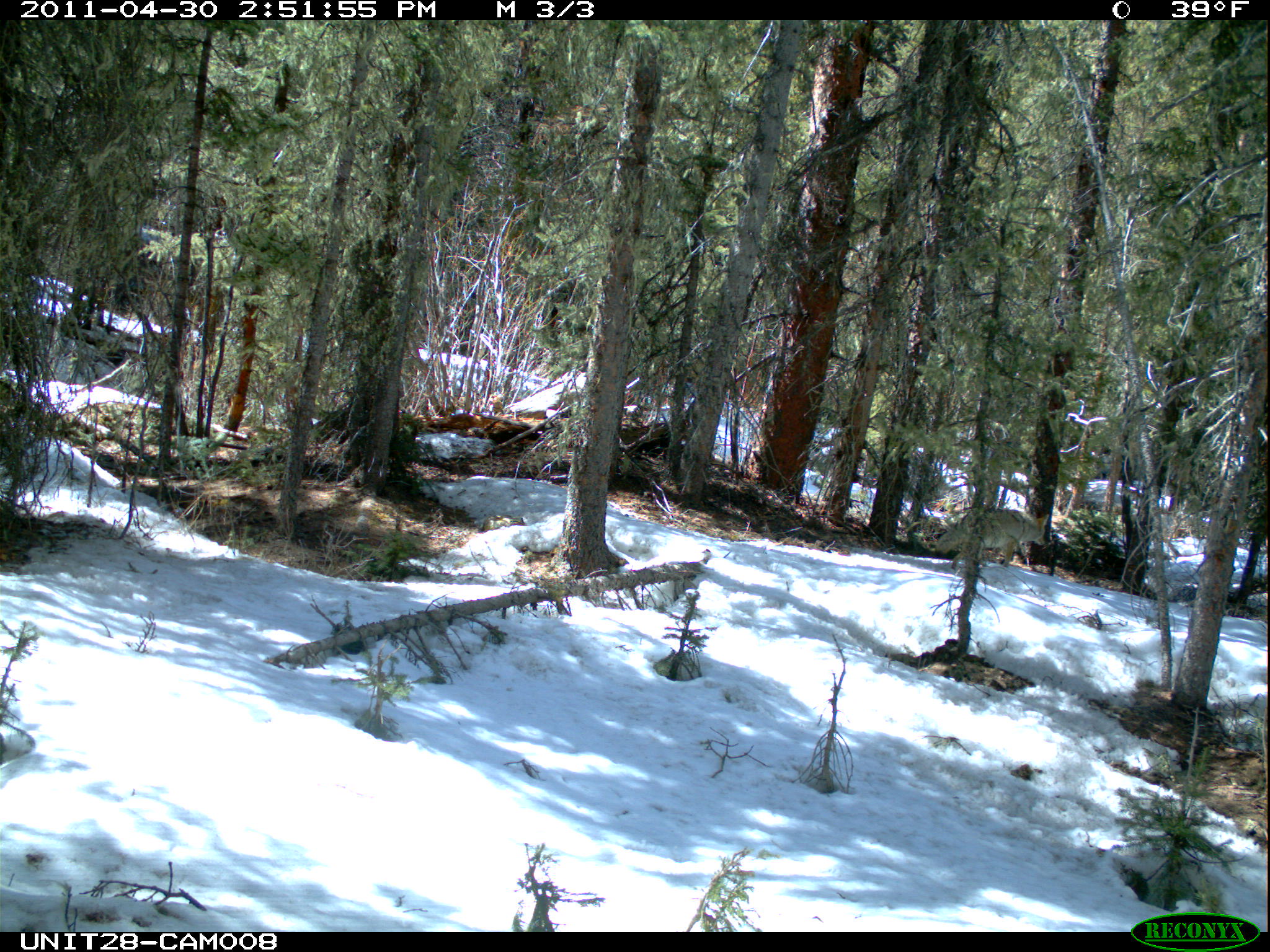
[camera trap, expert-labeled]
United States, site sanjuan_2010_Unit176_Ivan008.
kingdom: Animalia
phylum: Chordata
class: Mammalia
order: Carnivora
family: Canidae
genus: Canis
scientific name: Canis latrans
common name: coyote